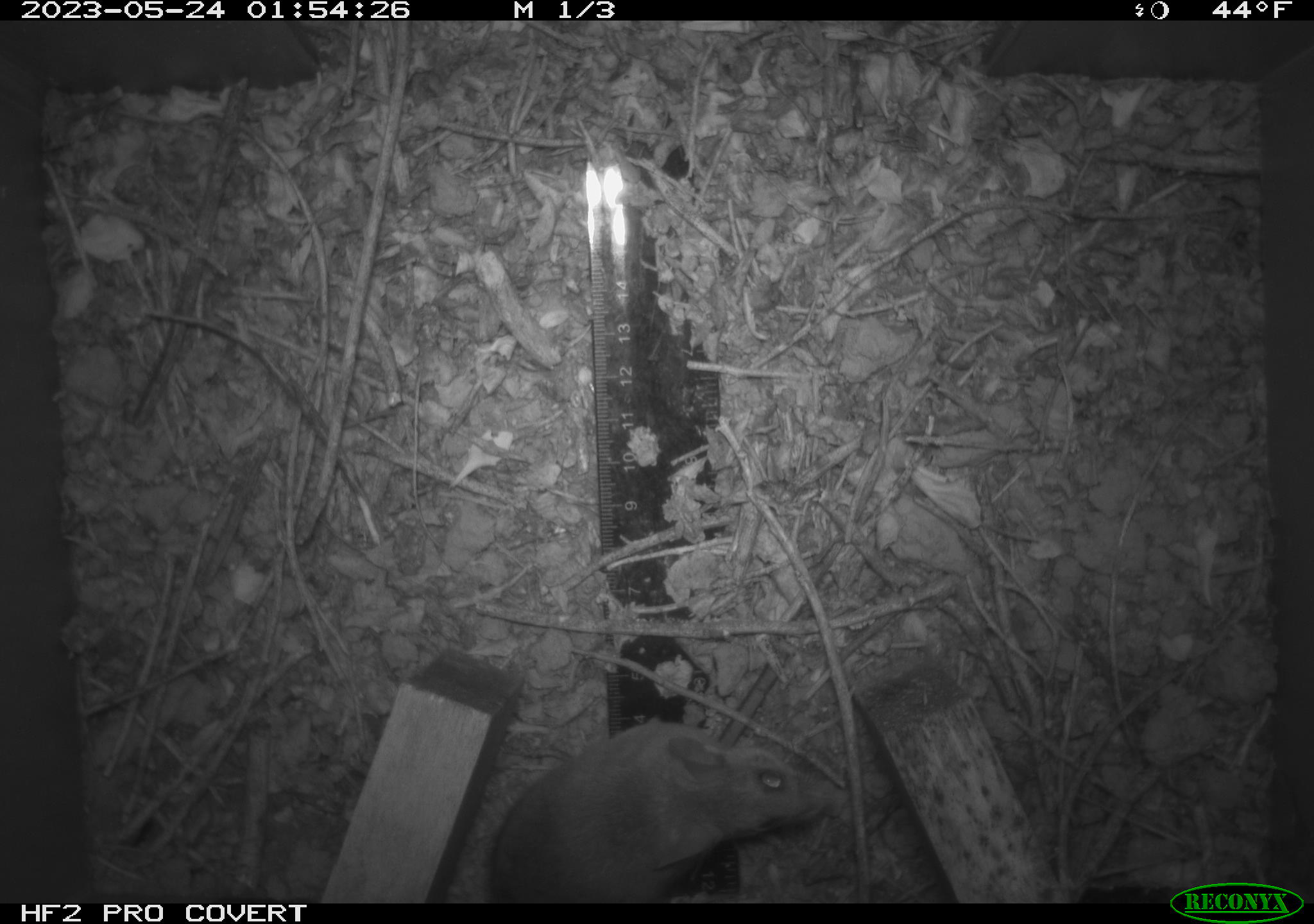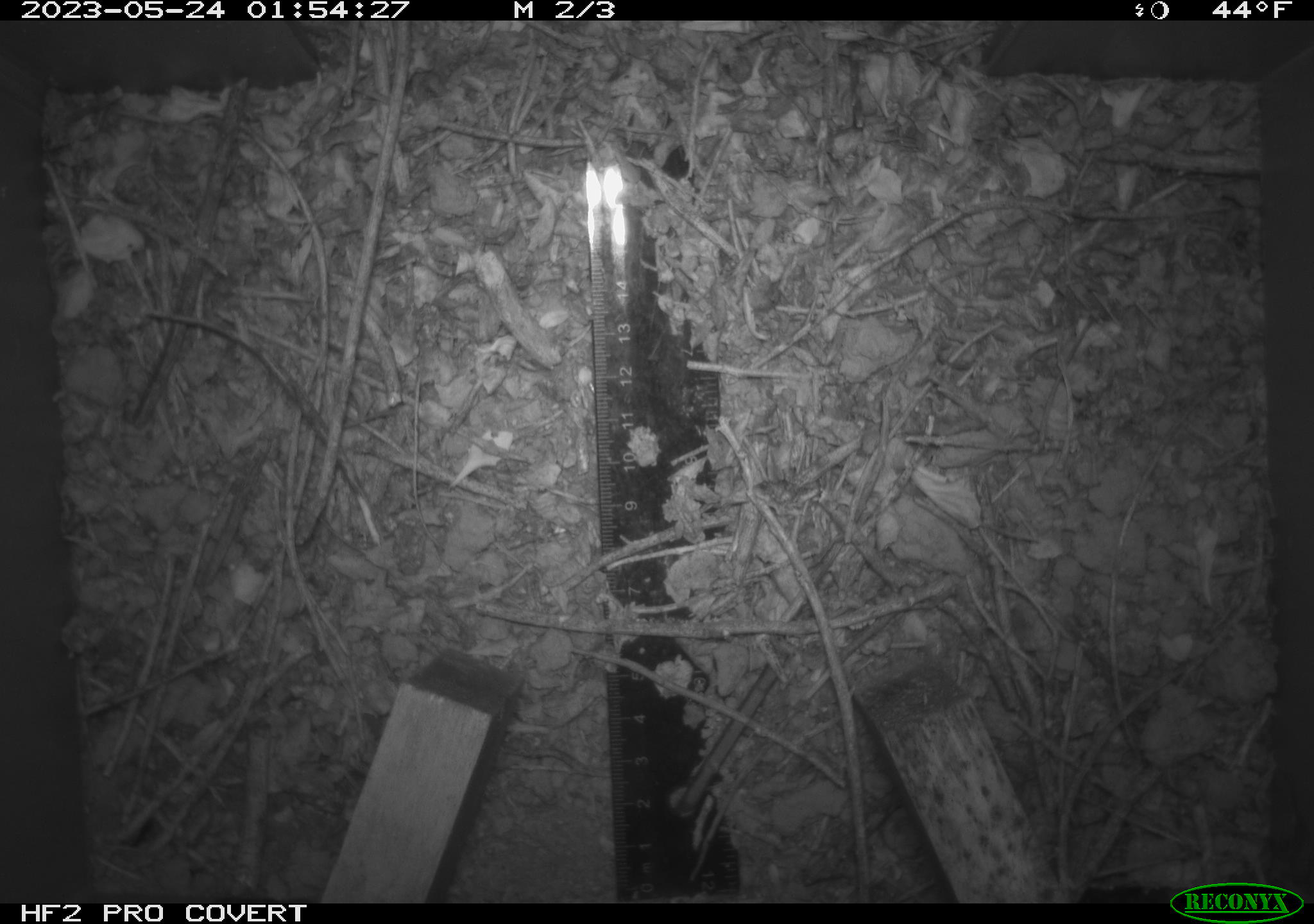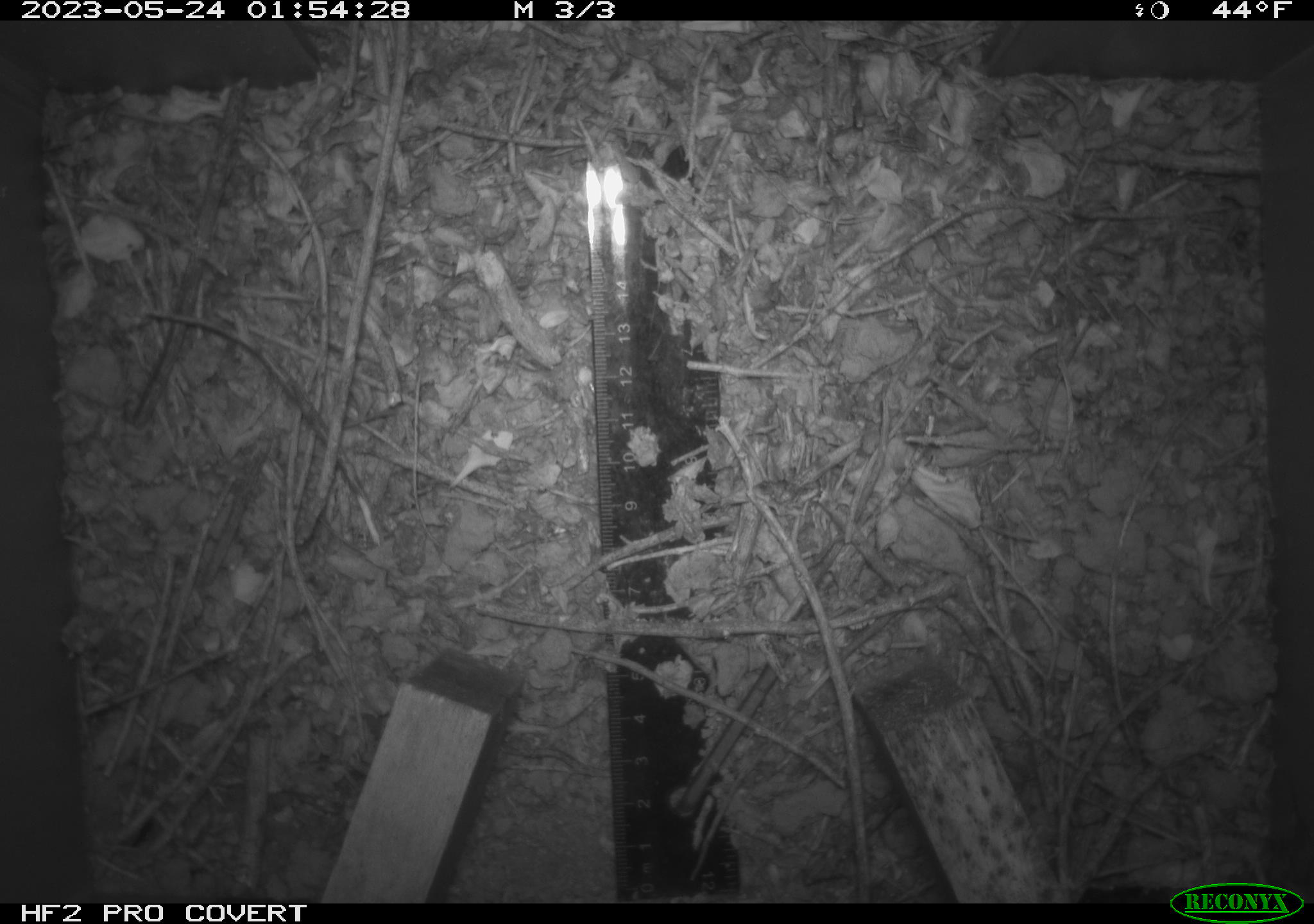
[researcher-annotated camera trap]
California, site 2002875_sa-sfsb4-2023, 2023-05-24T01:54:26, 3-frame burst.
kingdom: Animalia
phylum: Chordata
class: Mammalia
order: Rodentia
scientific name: Rodentia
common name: mouse species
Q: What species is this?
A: Mouse species (Rodentia).